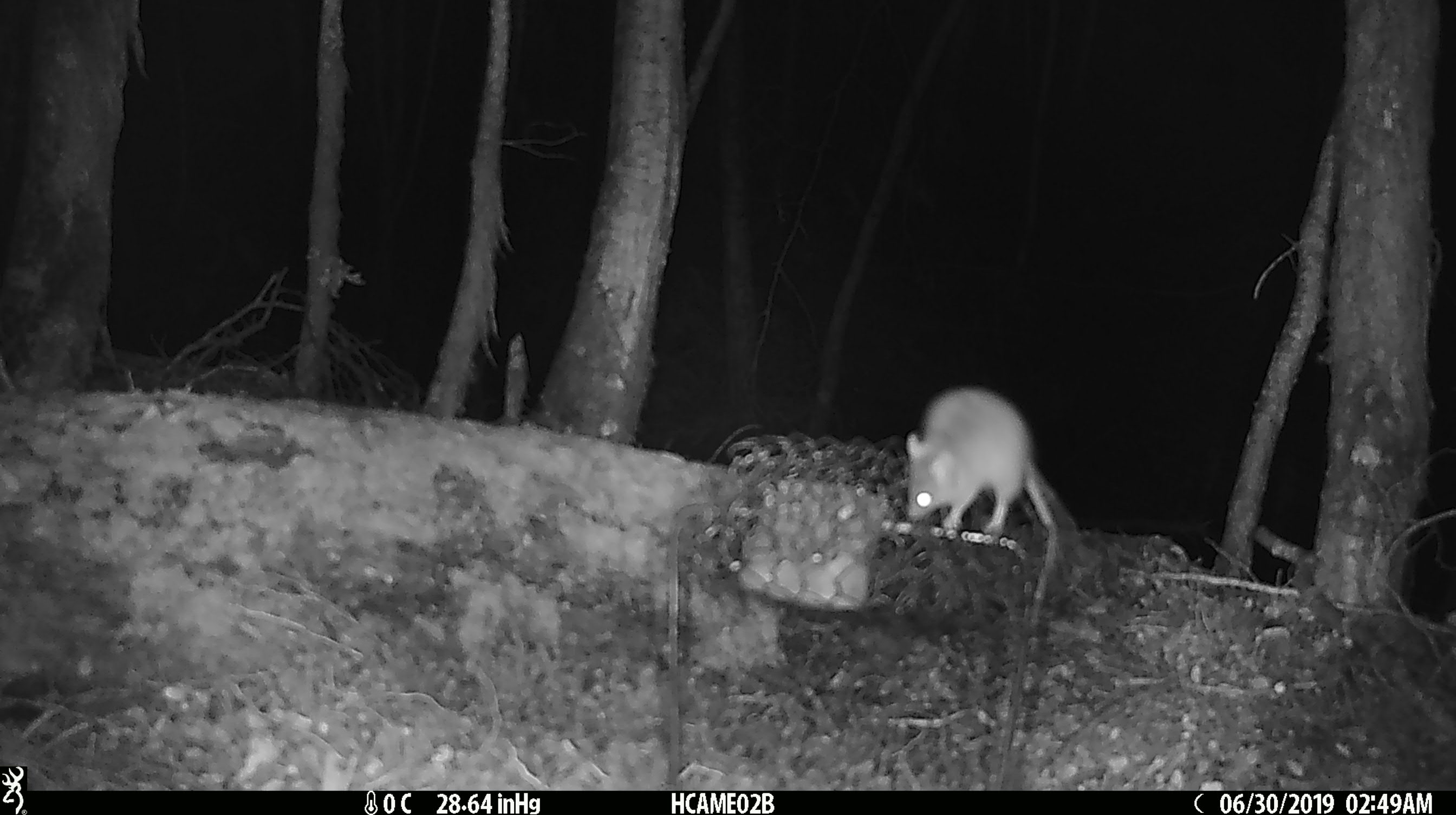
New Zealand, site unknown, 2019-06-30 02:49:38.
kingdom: Animalia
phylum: Chordata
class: Mammalia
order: Rodentia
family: Muridae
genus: Mus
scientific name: Mus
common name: mouse